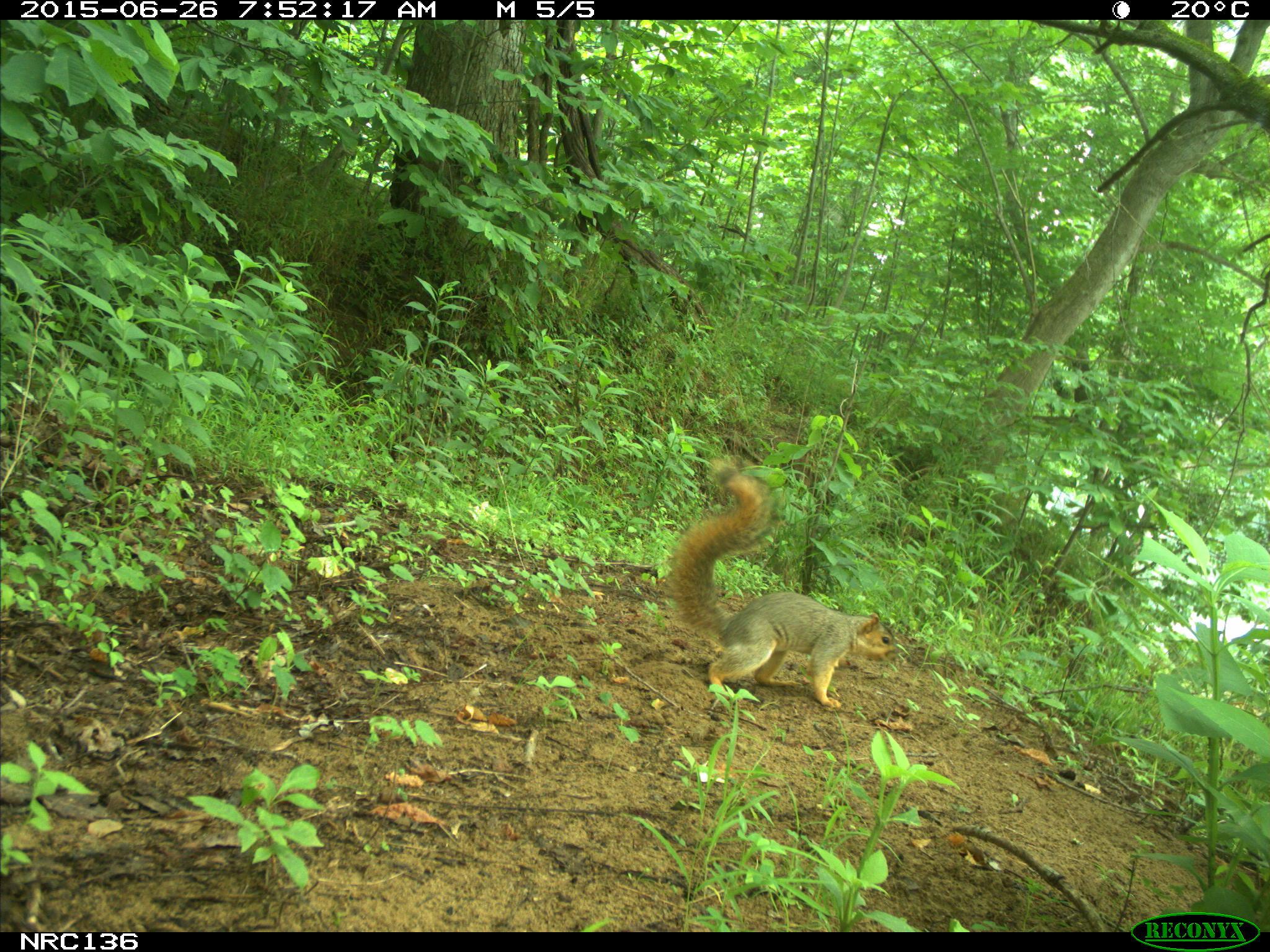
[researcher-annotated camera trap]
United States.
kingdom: Animalia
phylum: Chordata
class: Mammalia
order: Rodentia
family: Sciuridae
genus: Sciurus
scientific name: Sciurus niger cinereus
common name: eastern fox squirrel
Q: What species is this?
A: Eastern Fox Squirrel (Sciurus niger cinereus).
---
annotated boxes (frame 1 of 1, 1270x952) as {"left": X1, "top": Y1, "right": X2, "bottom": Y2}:
Eastern Fox Squirrel: {"left": 660, "top": 453, "right": 907, "bottom": 714}